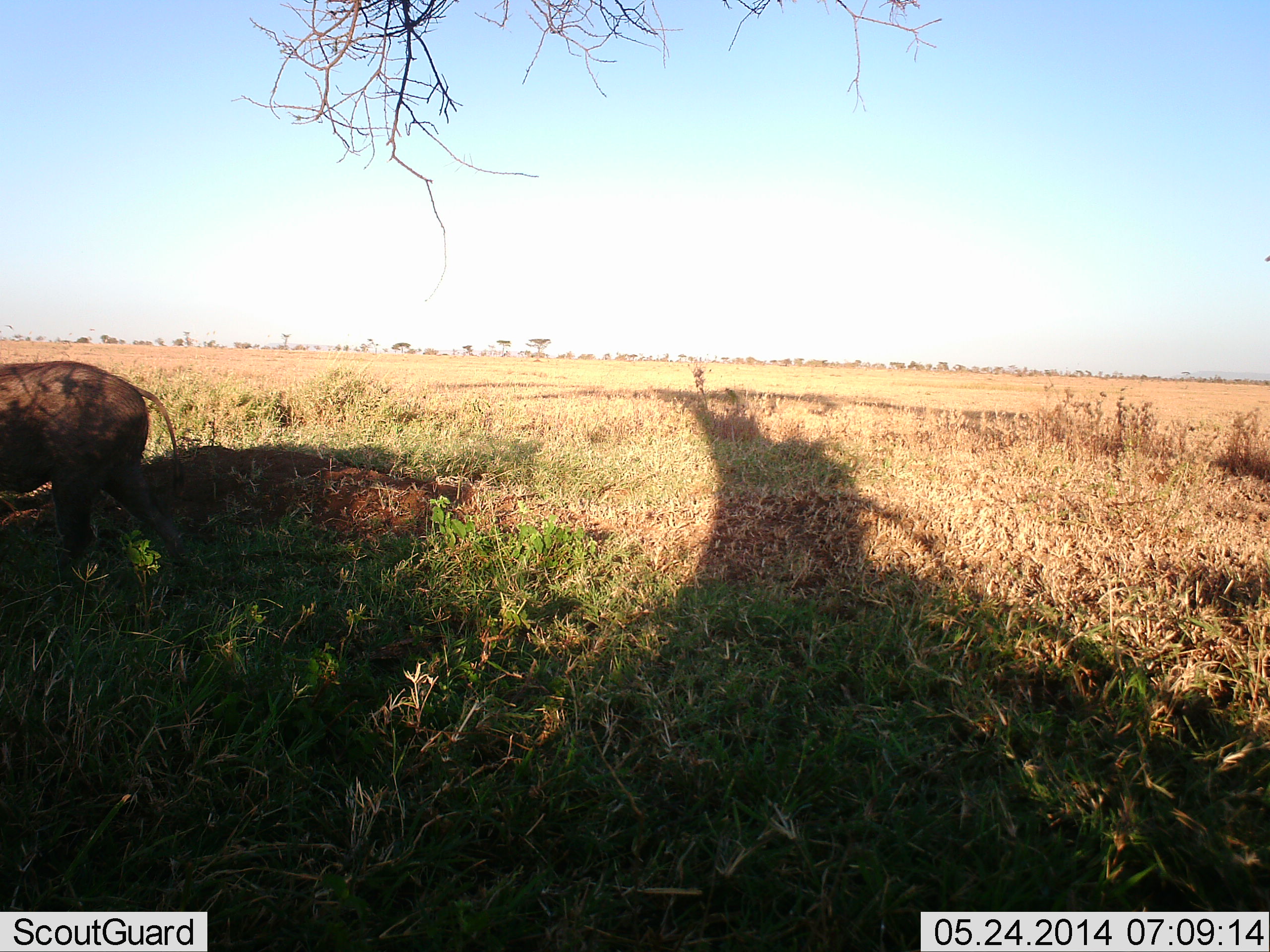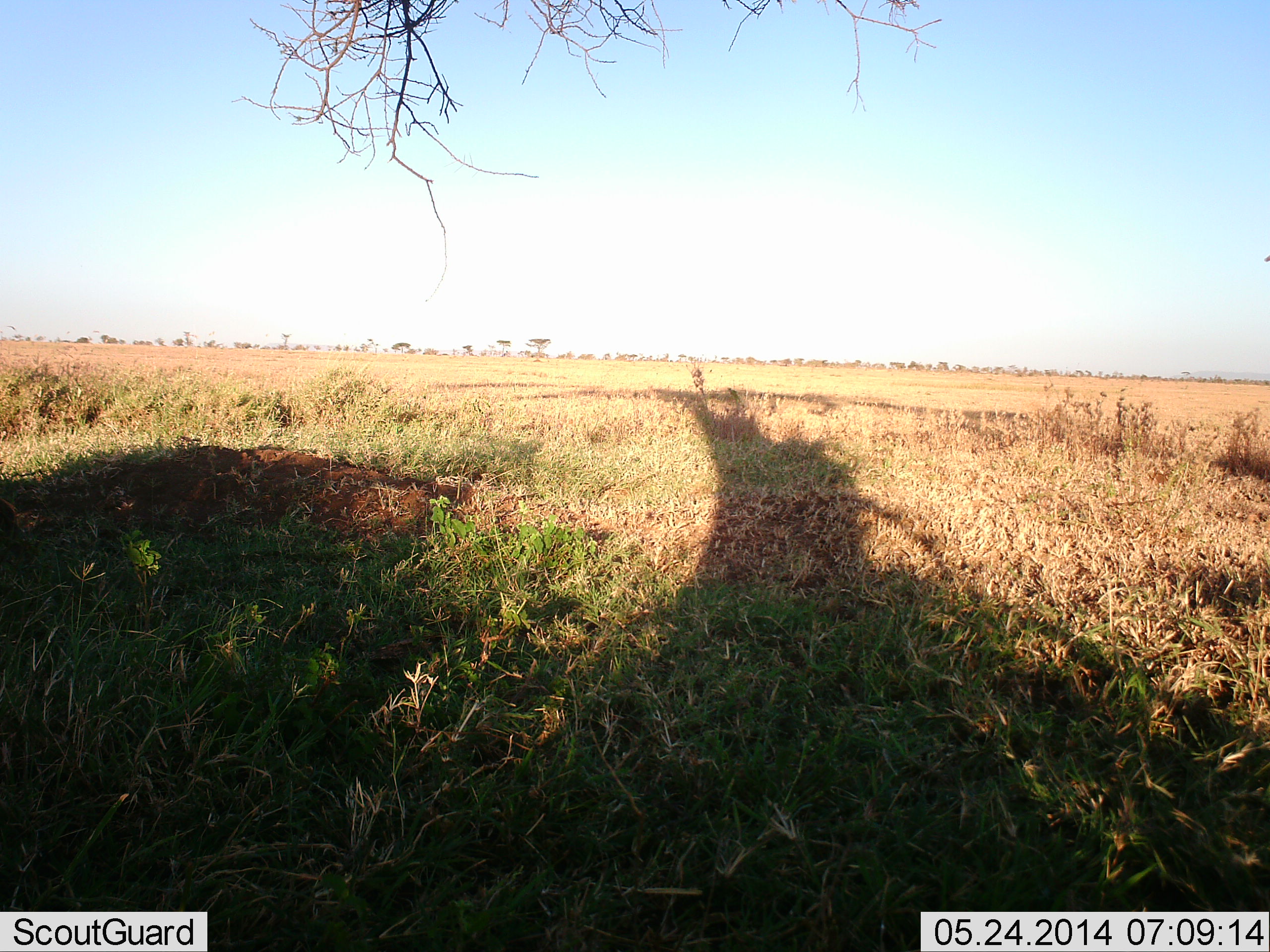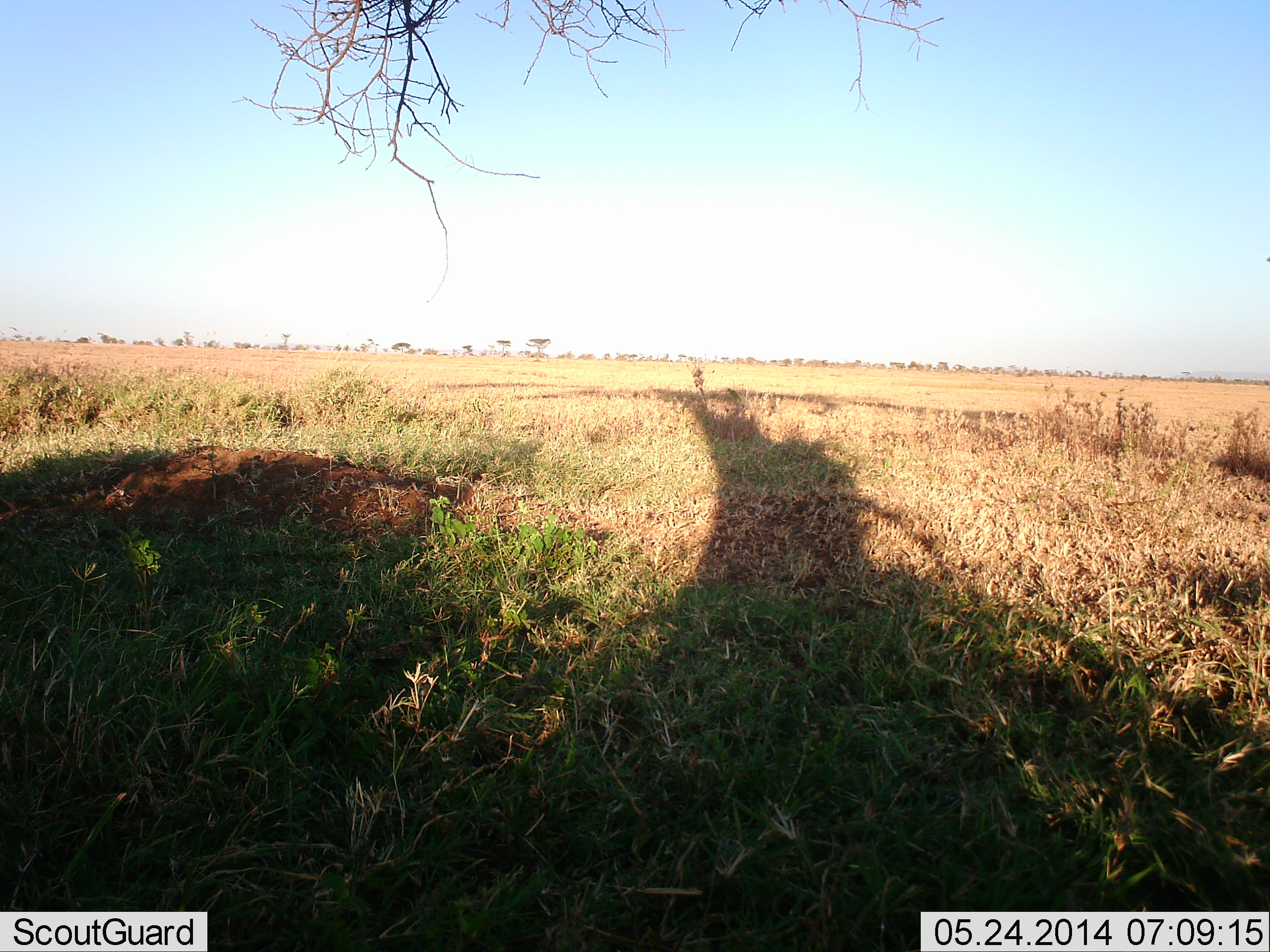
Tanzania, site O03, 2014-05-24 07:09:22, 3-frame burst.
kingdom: Animalia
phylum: Chordata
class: Mammalia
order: Artiodactyla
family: Suidae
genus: Phacochoerus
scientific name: Phacochoerus africanus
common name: warthog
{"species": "warthog (Phacochoerus africanus)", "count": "1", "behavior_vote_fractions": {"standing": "0%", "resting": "0%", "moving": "100%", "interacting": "0%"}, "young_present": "0%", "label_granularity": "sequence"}